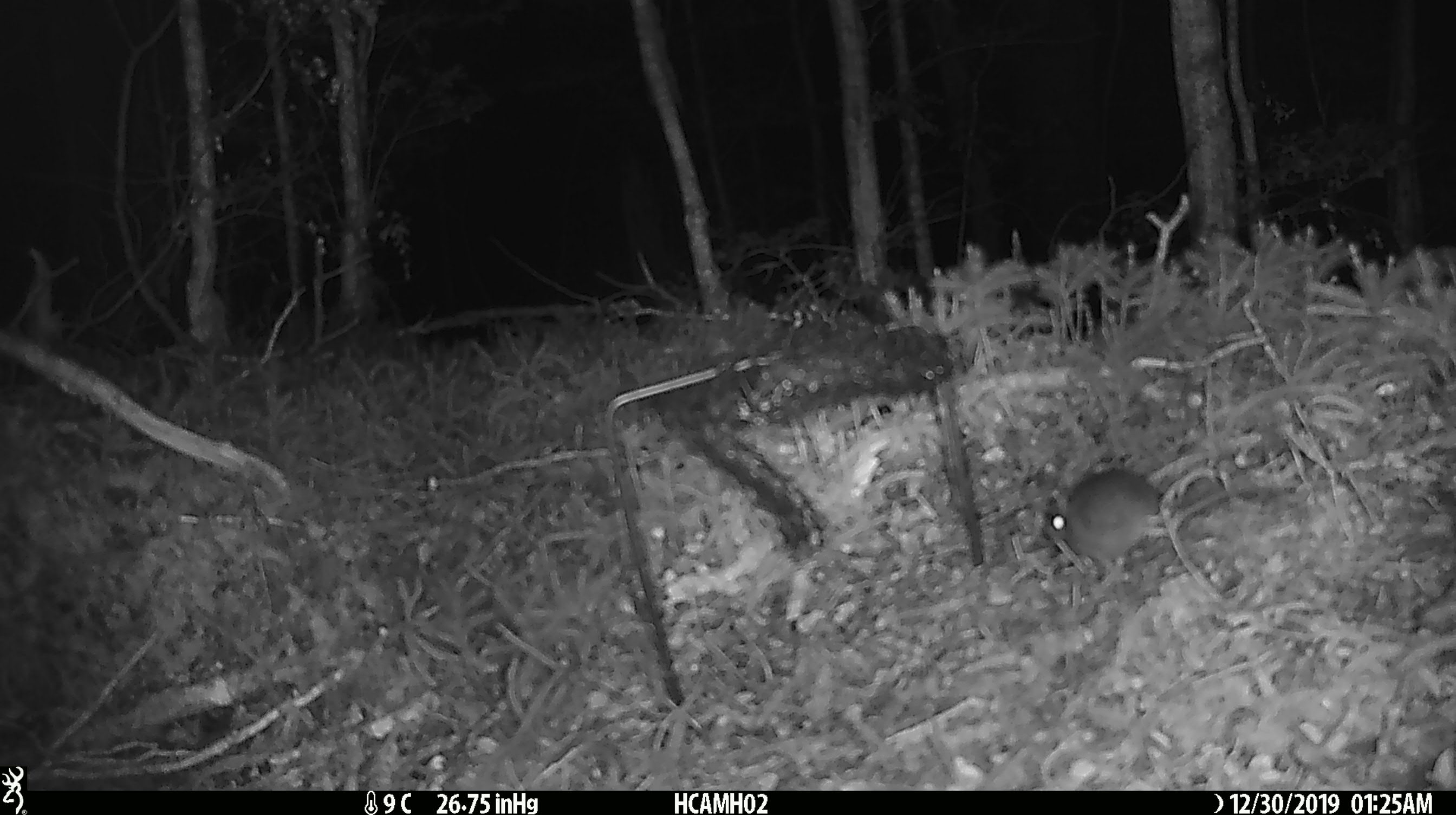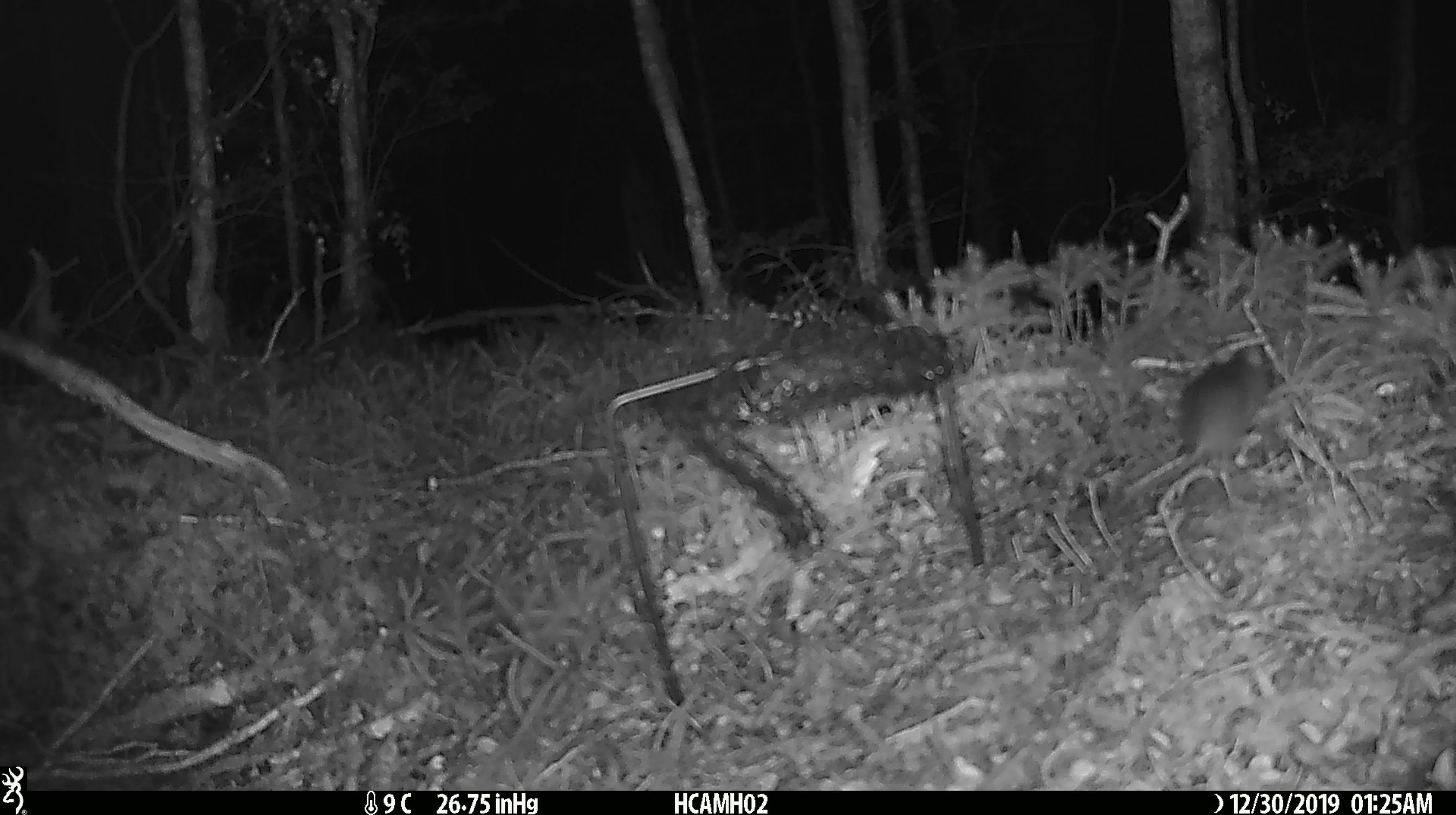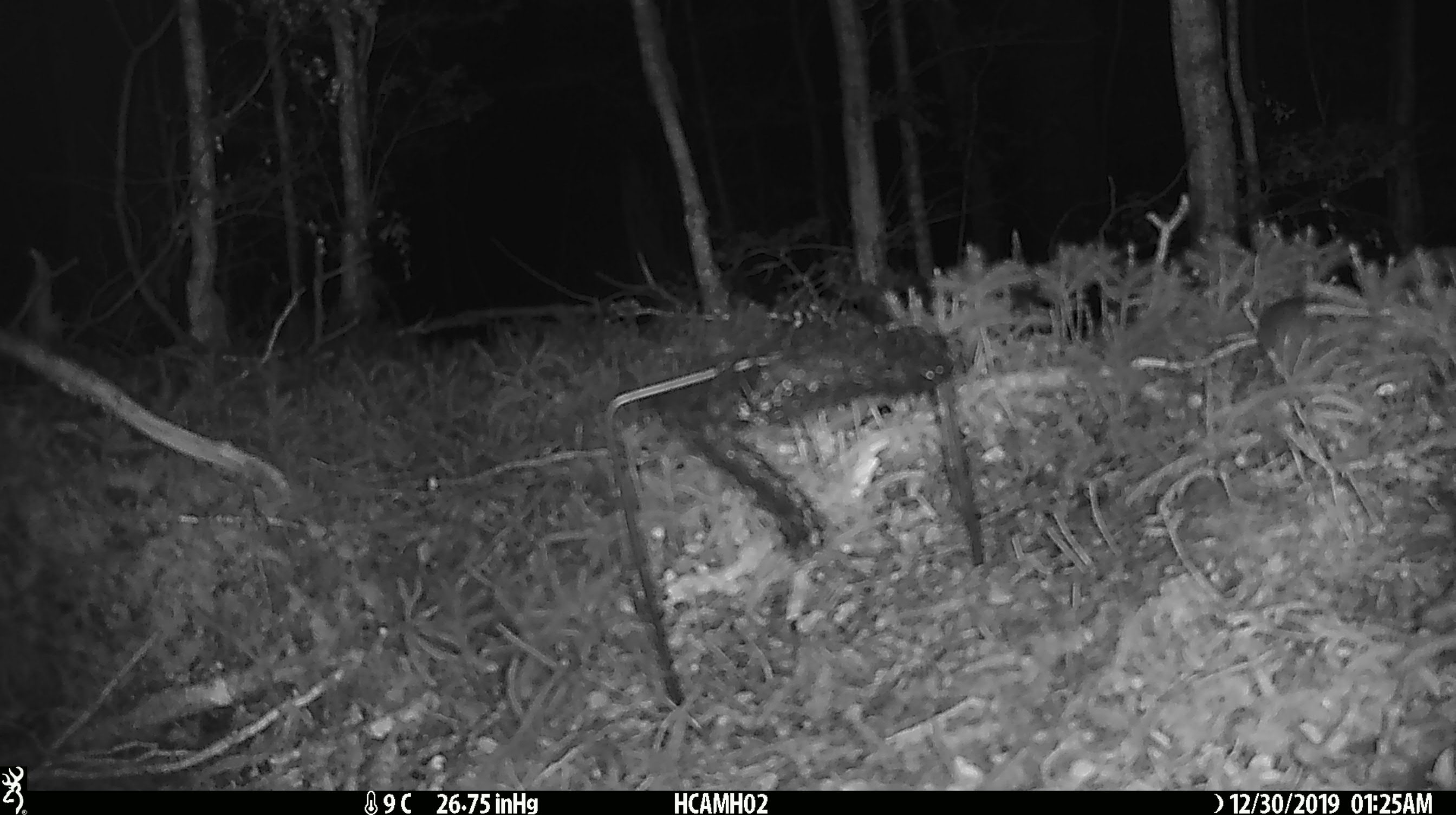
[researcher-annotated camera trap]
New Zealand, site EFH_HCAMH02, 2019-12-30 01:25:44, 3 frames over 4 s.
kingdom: Animalia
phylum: Chordata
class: Mammalia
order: Rodentia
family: Muridae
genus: Mus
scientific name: Mus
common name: mouse